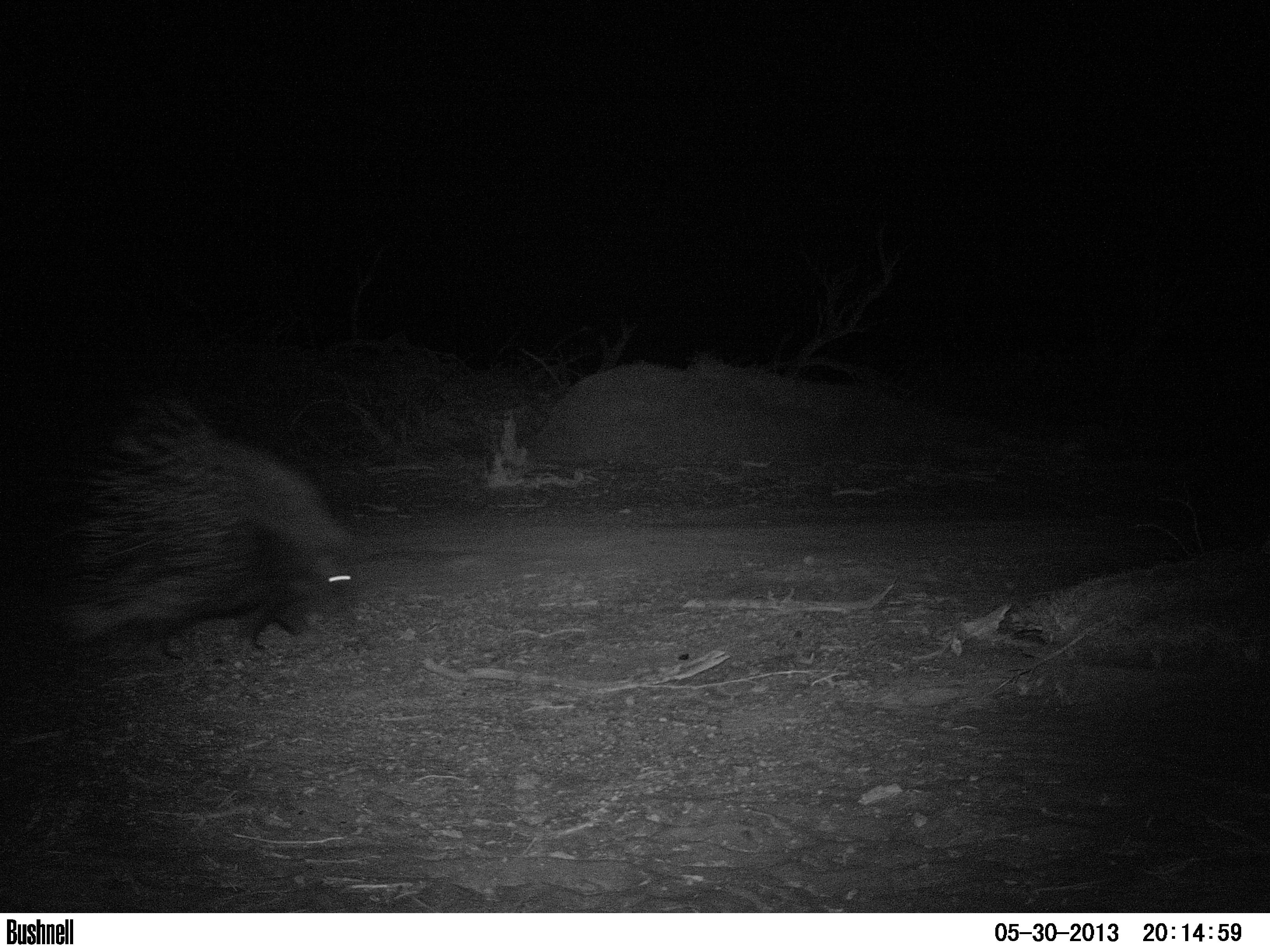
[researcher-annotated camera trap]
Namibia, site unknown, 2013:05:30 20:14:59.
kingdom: Animalia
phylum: Chordata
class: Mammalia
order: Rodentia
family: Hystricidae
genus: Hystrix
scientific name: Hystrix africaeaustralis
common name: cape porcupine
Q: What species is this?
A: Hystrix africaeaustralis (cape porcupine).